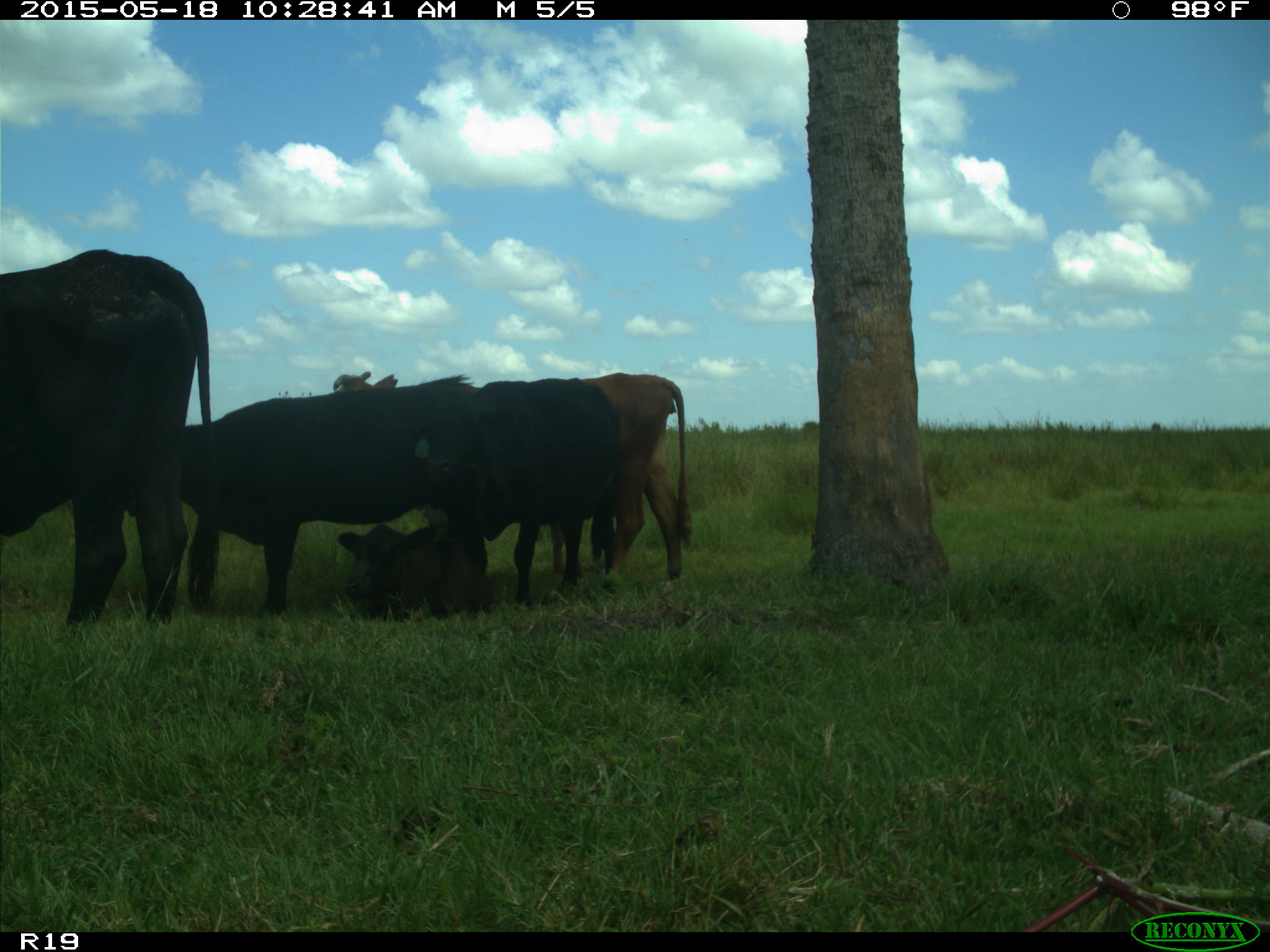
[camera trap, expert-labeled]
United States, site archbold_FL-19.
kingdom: Animalia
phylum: Chordata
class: Mammalia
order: Artiodactyla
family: Bovidae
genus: Bos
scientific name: Bos taurus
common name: domestic cow